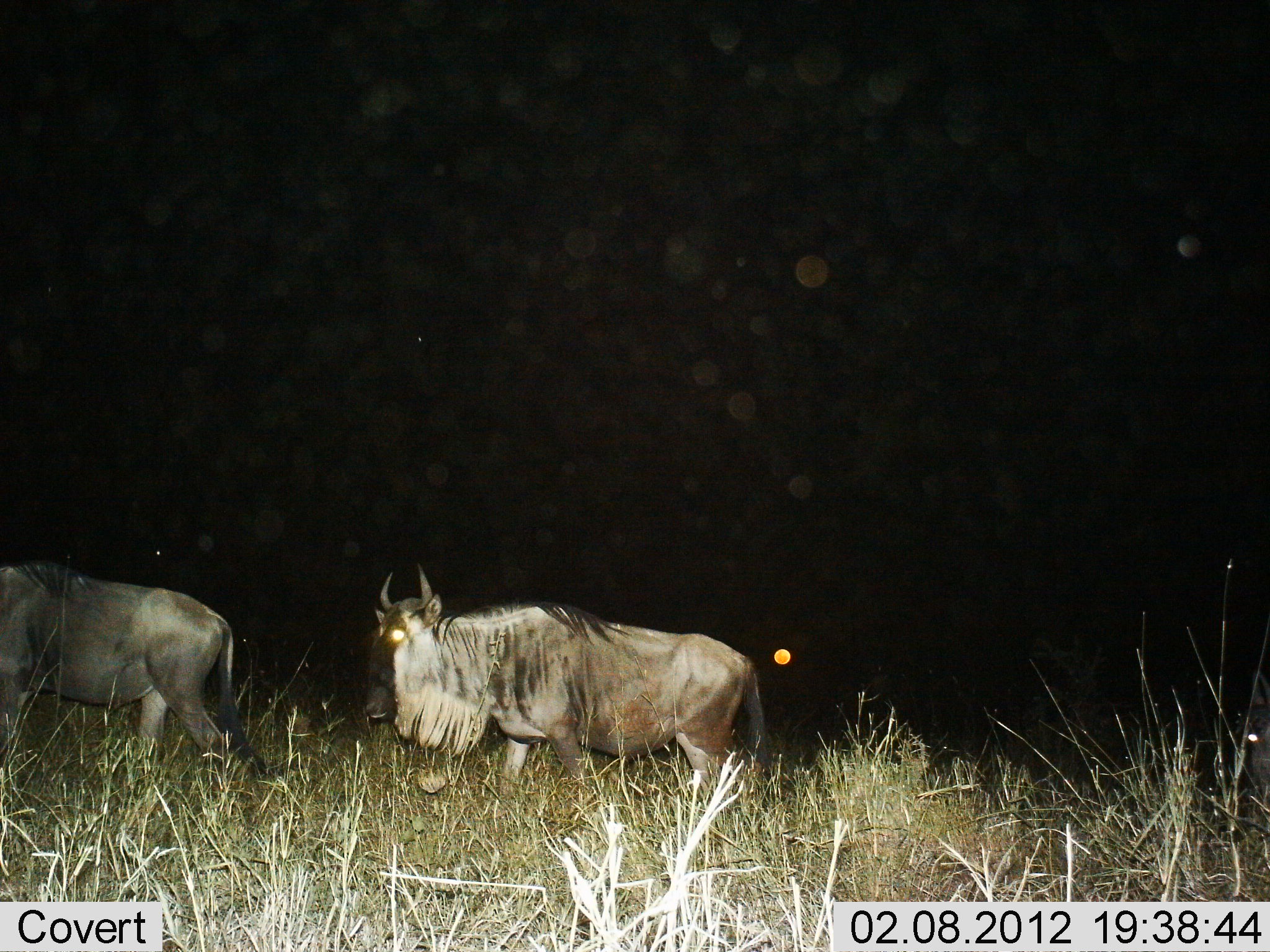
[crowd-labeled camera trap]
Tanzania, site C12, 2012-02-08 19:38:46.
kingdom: Animalia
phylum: Chordata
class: Mammalia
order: Artiodactyla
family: Bovidae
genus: Connochaetes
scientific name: Connochaetes taurinus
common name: blue wildebeest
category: wildebeest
Wildebeest (blue wildebeest) (Connochaetes taurinus), count 2. Behavior (volunteer vote fractions): standing 11%, resting 5%, moving 89%, interacting 0%. Young present (vote fraction): 0%. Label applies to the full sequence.